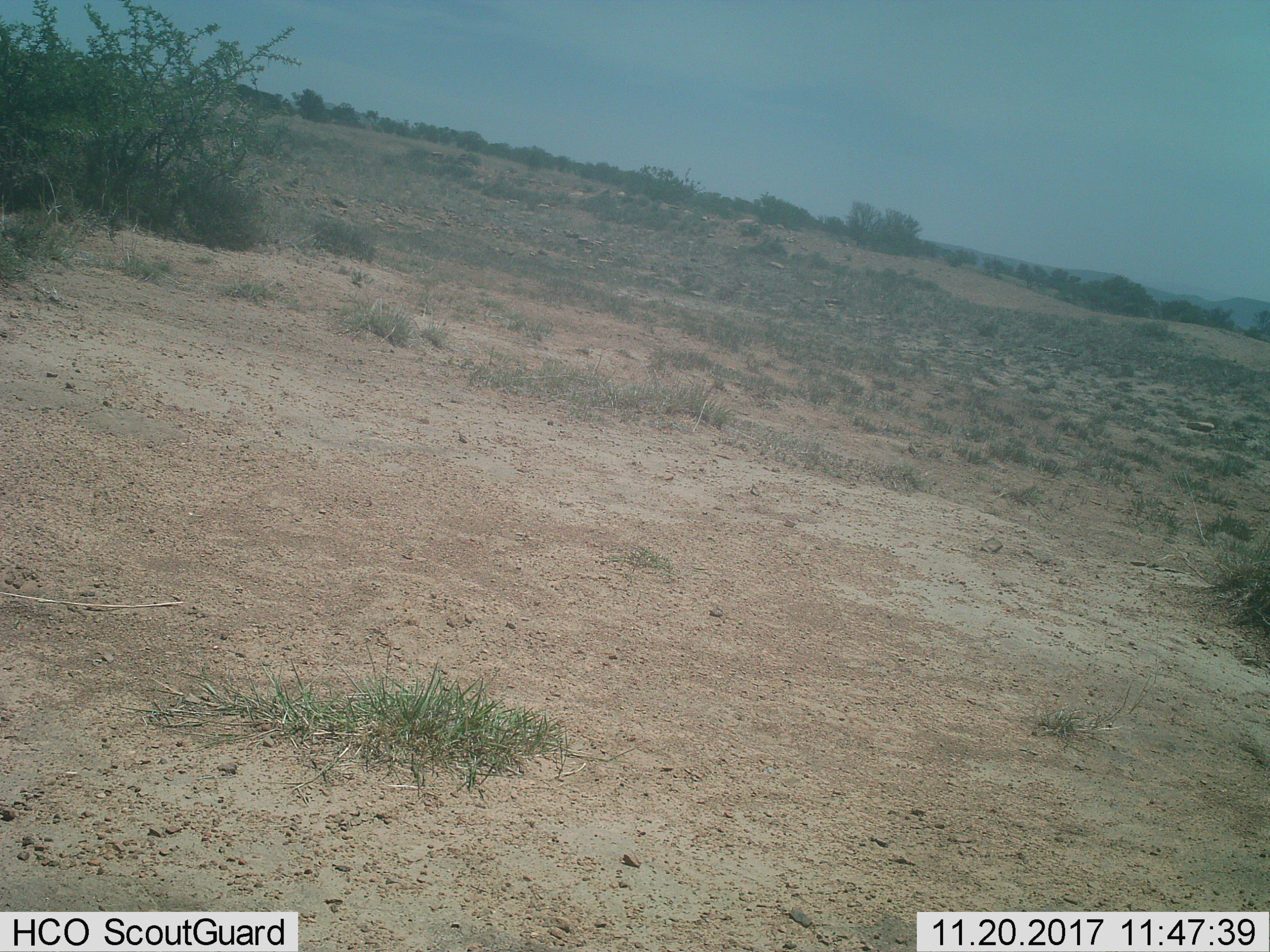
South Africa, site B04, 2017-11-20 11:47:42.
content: no animal present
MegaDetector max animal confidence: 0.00